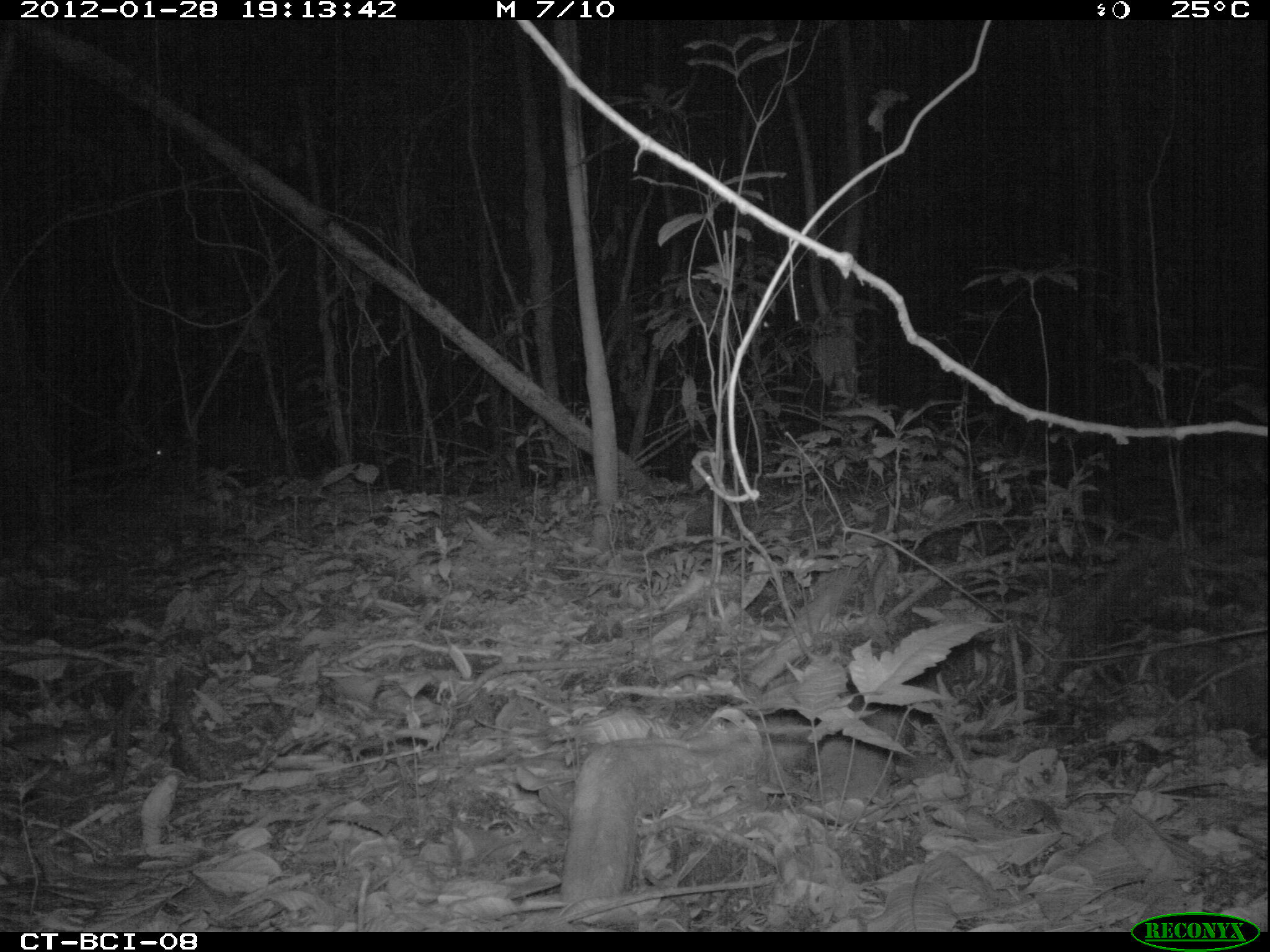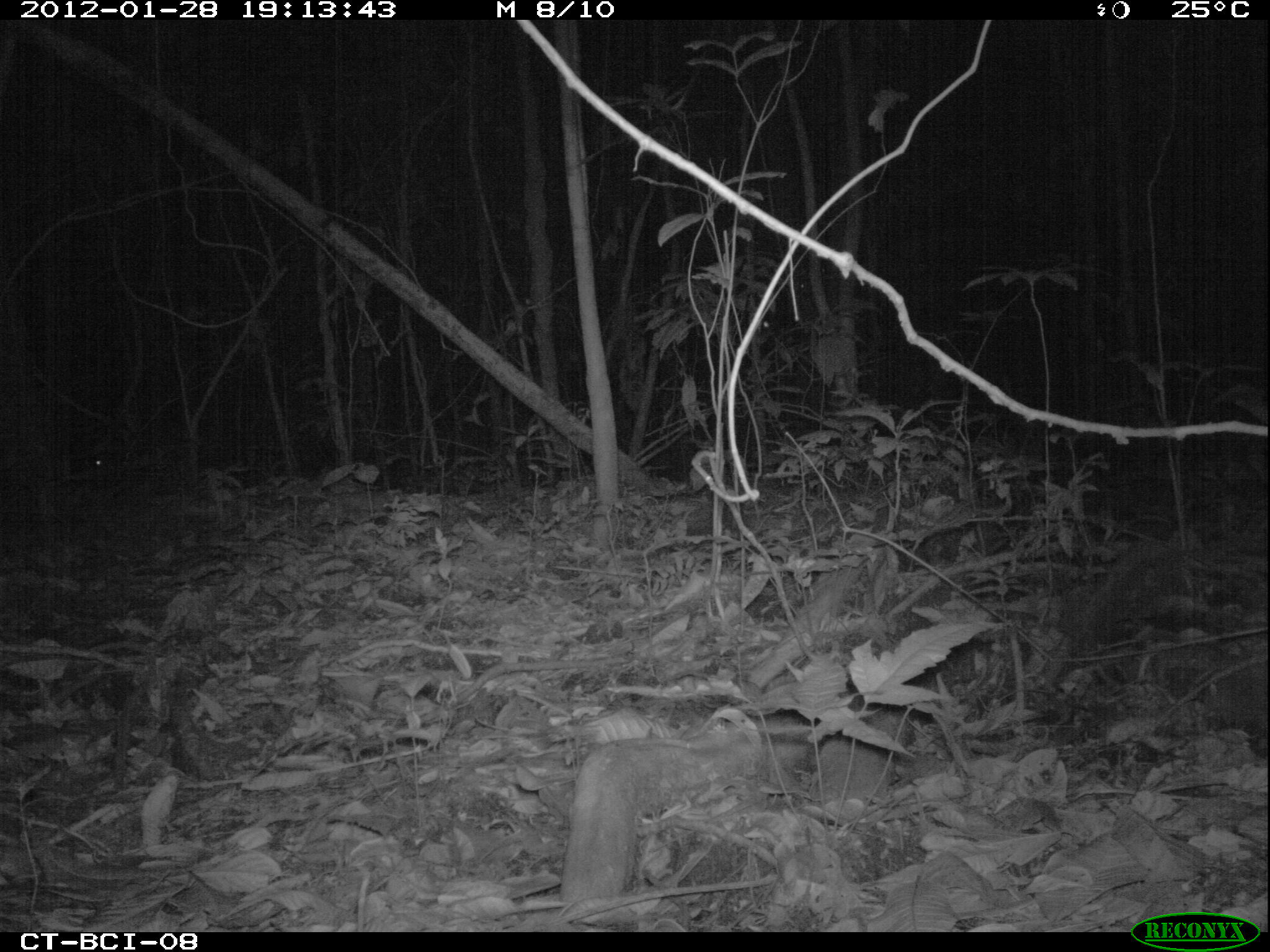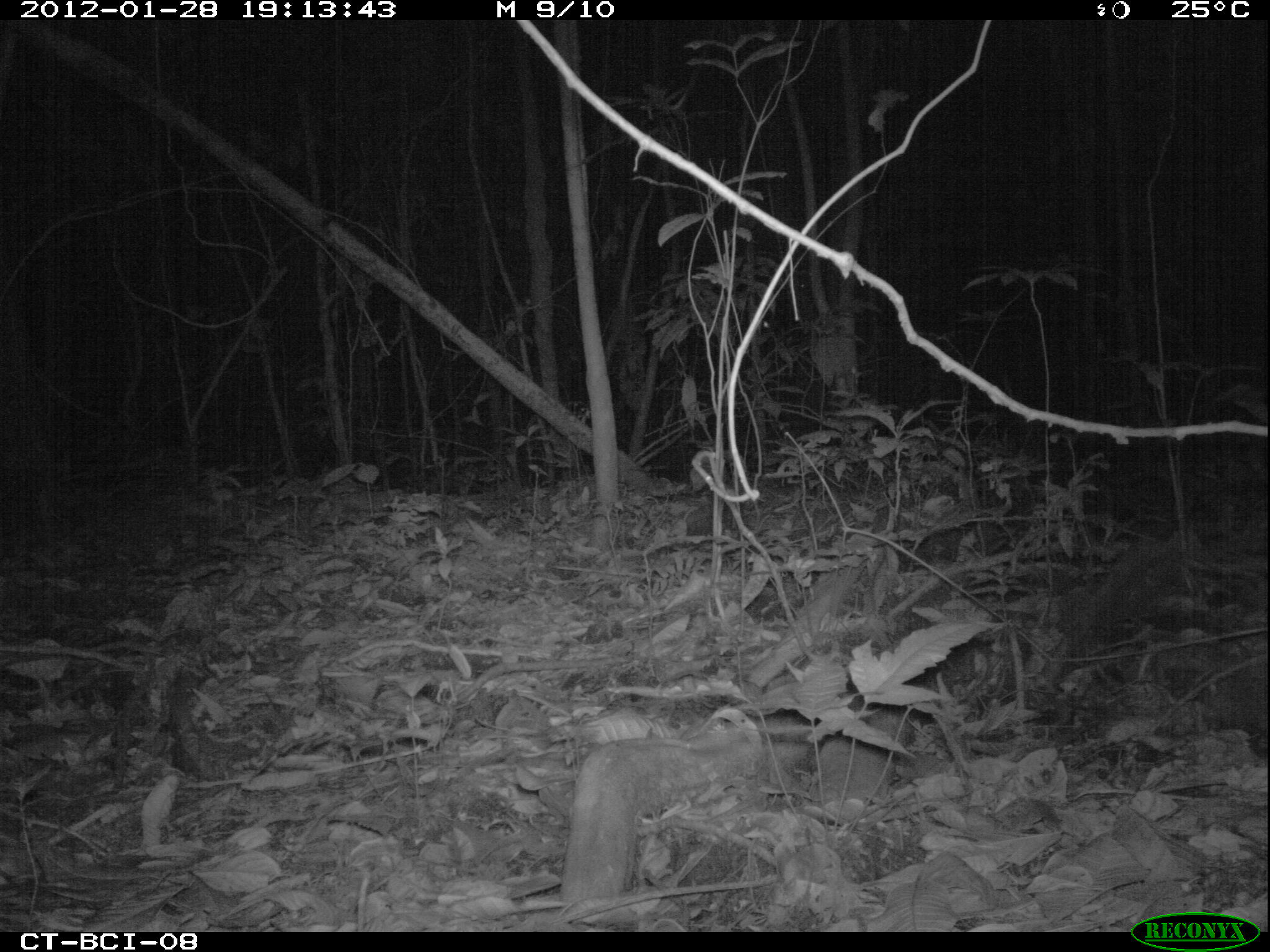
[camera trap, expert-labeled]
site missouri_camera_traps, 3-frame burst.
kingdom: Animalia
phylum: Chordata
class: Mammalia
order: Artiodactyla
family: Tayassuidae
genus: Pecari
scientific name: Pecari tajacu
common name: collared peccary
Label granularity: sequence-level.